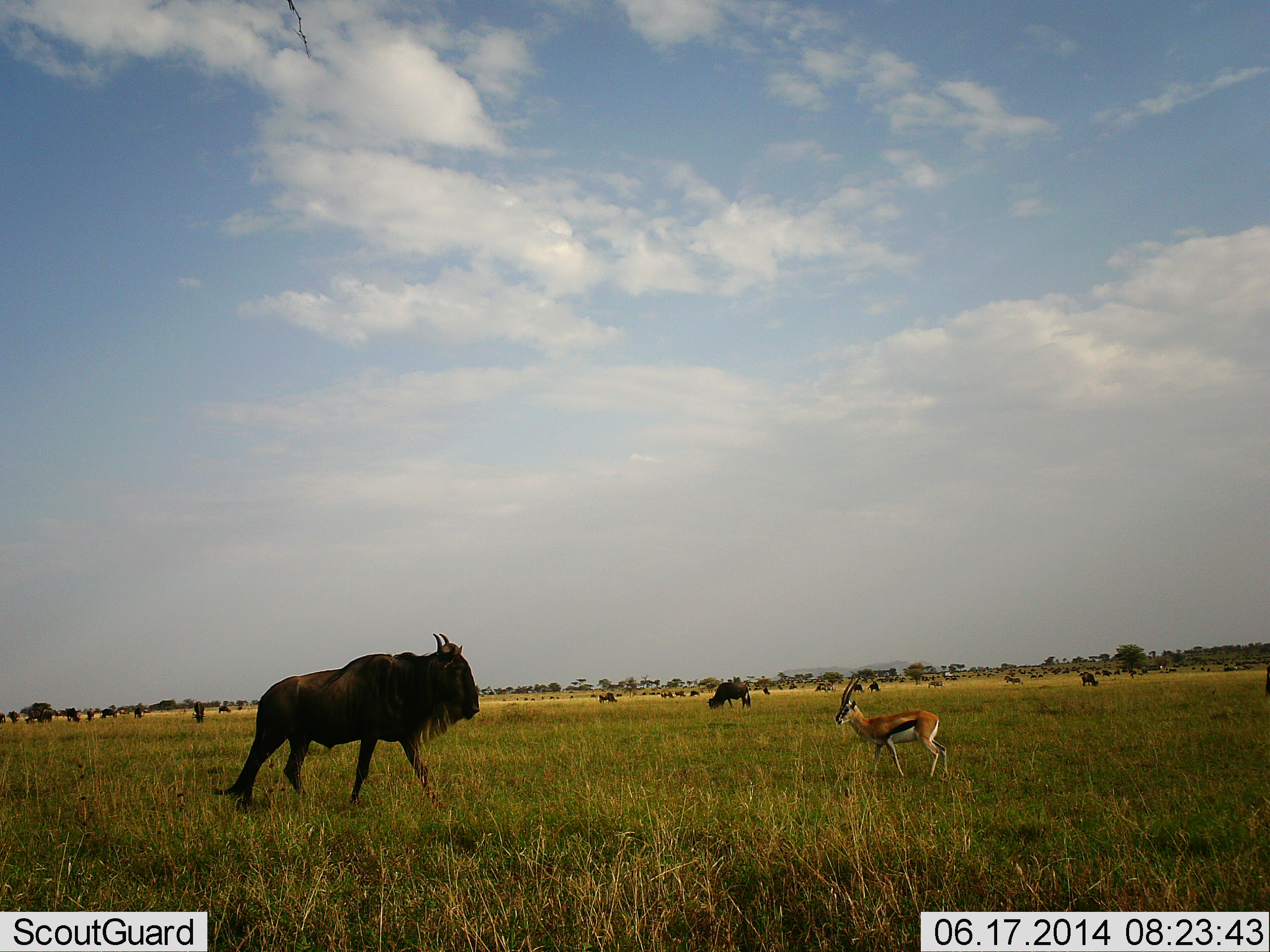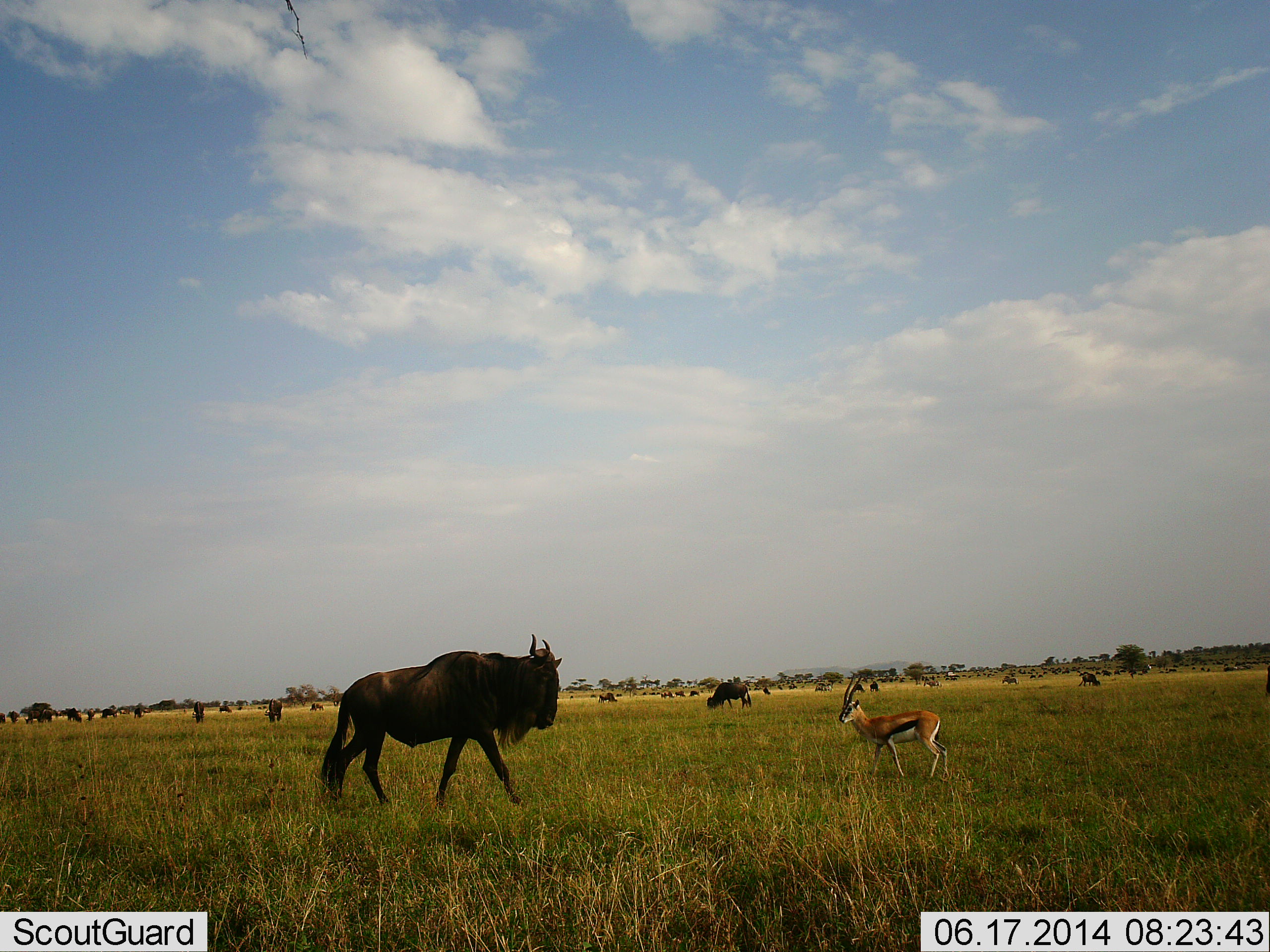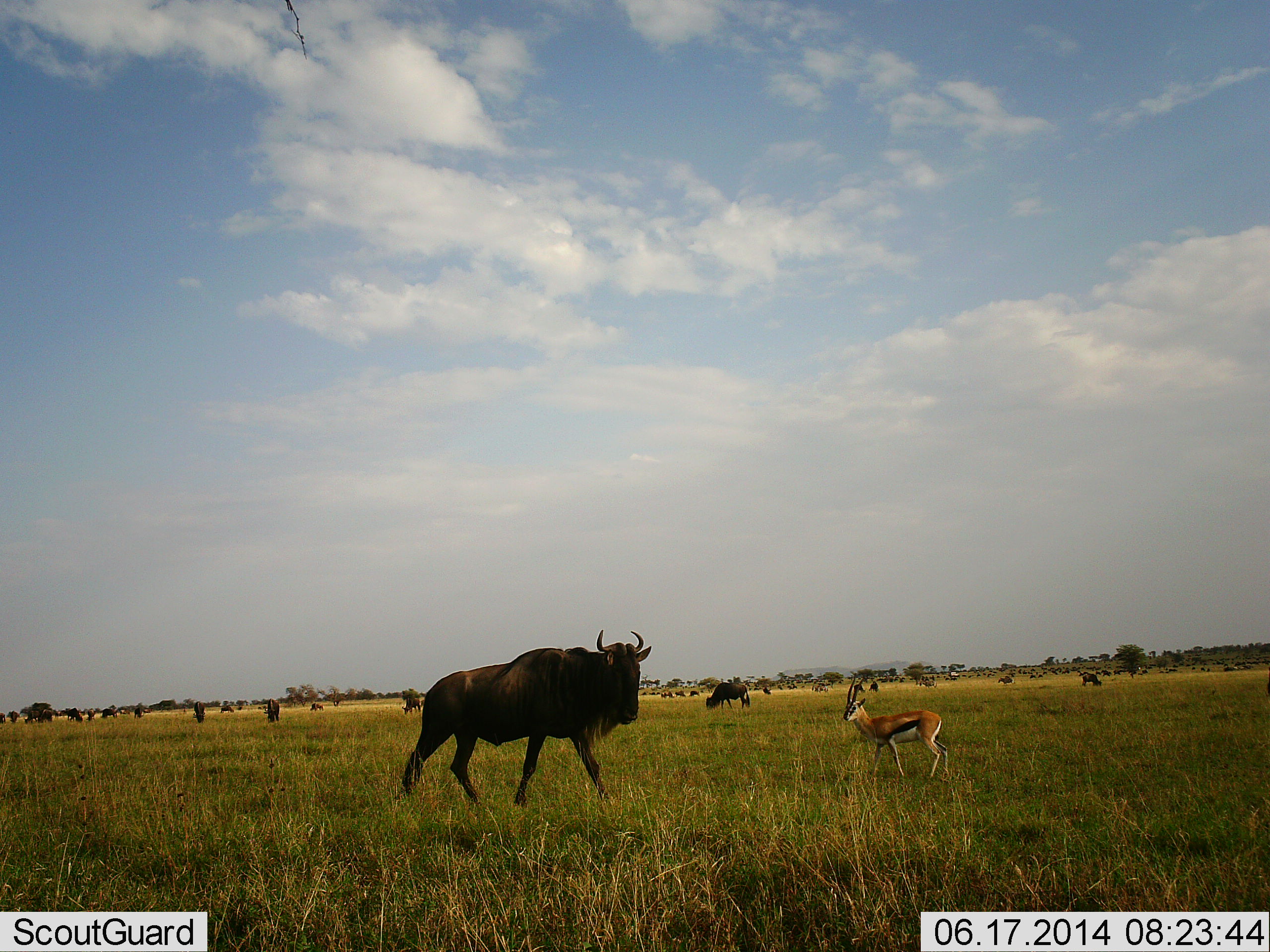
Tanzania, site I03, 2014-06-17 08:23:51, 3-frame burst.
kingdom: Animalia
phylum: Chordata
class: Mammalia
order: Artiodactyla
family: Bovidae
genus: Eudorcas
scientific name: Eudorcas thomsonii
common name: thomson's gazelle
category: gazellethomsons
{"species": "gazellethomsons (thomson's gazelle) (Eudorcas thomsonii)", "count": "1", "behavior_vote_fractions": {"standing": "83%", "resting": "0%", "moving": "17%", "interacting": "8%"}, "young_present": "0%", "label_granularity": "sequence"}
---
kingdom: Animalia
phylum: Chordata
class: Mammalia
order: Artiodactyla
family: Bovidae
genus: Connochaetes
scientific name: Connochaetes taurinus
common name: blue wildebeest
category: wildebeest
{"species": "wildebeest (blue wildebeest) (Connochaetes taurinus)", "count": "11-50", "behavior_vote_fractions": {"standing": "27%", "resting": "0%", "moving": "82%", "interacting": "0%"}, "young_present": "0%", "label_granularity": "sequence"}